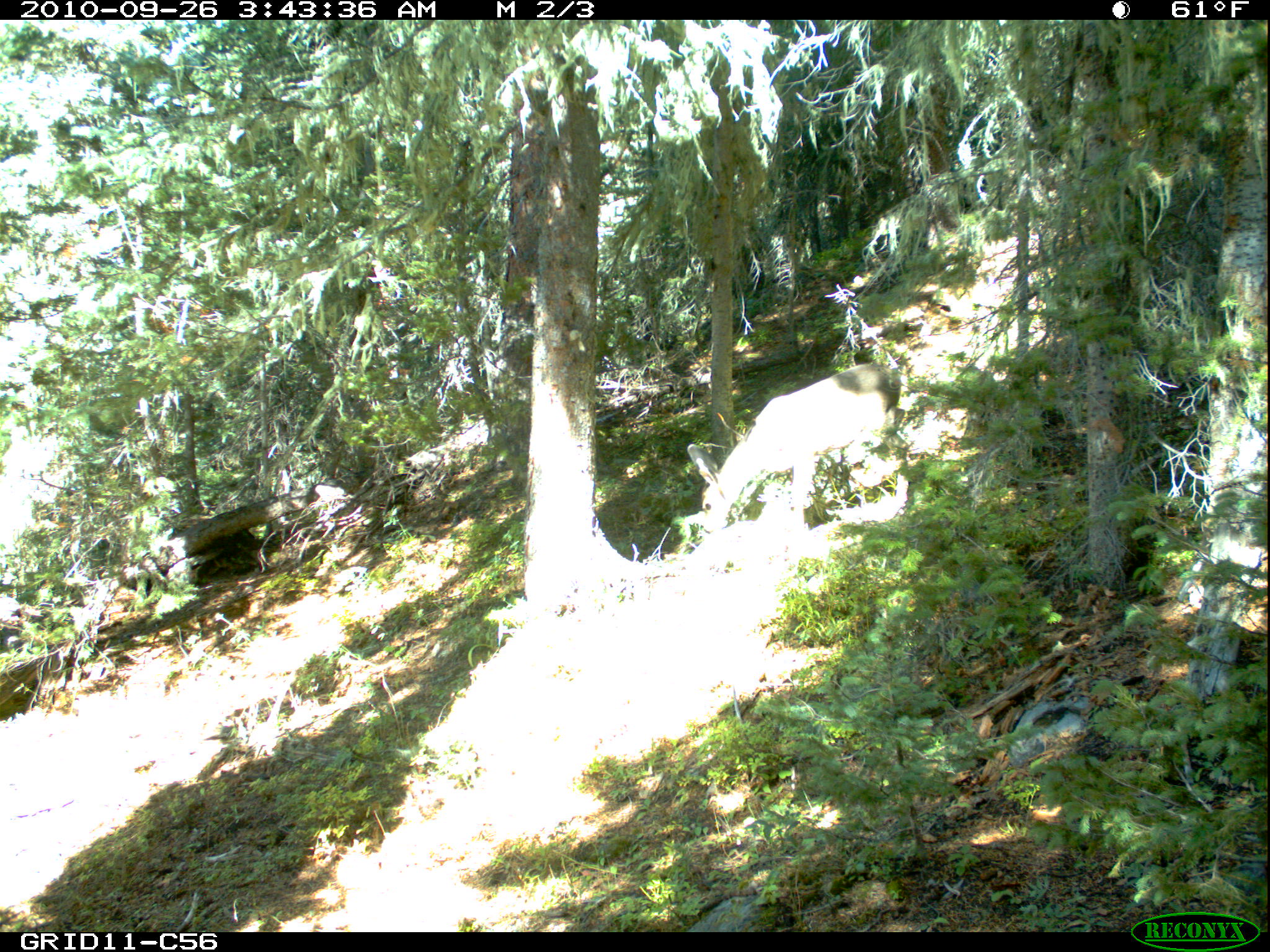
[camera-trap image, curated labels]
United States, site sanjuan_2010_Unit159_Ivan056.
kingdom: Animalia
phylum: Chordata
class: Mammalia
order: Artiodactyla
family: Cervidae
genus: Odocoileus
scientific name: Odocoileus hemionus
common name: mule deer